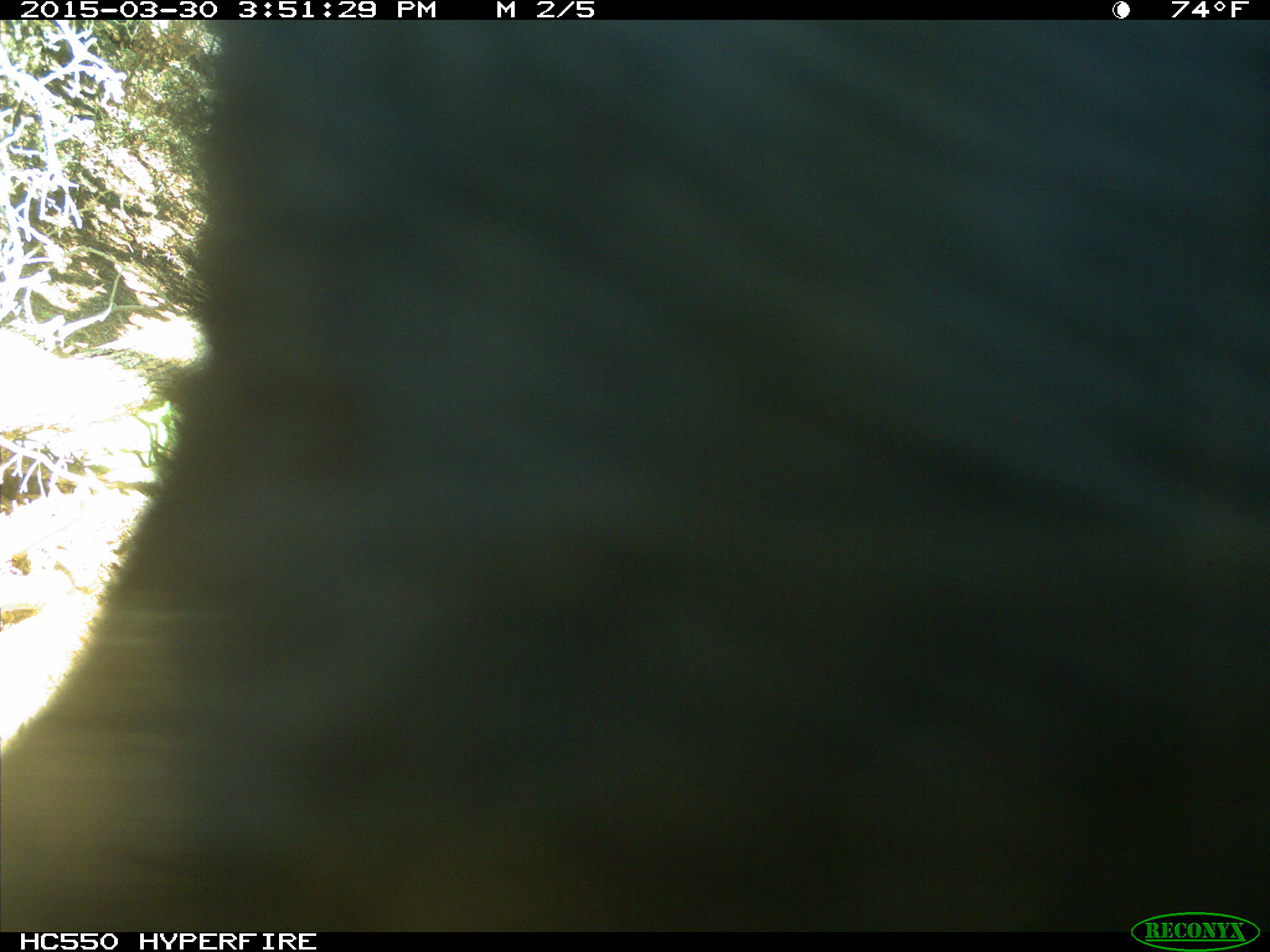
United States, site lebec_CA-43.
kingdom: Animalia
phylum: Chordata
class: Mammalia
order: Artiodactyla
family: Bovidae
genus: Bos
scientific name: Bos taurus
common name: domestic cow